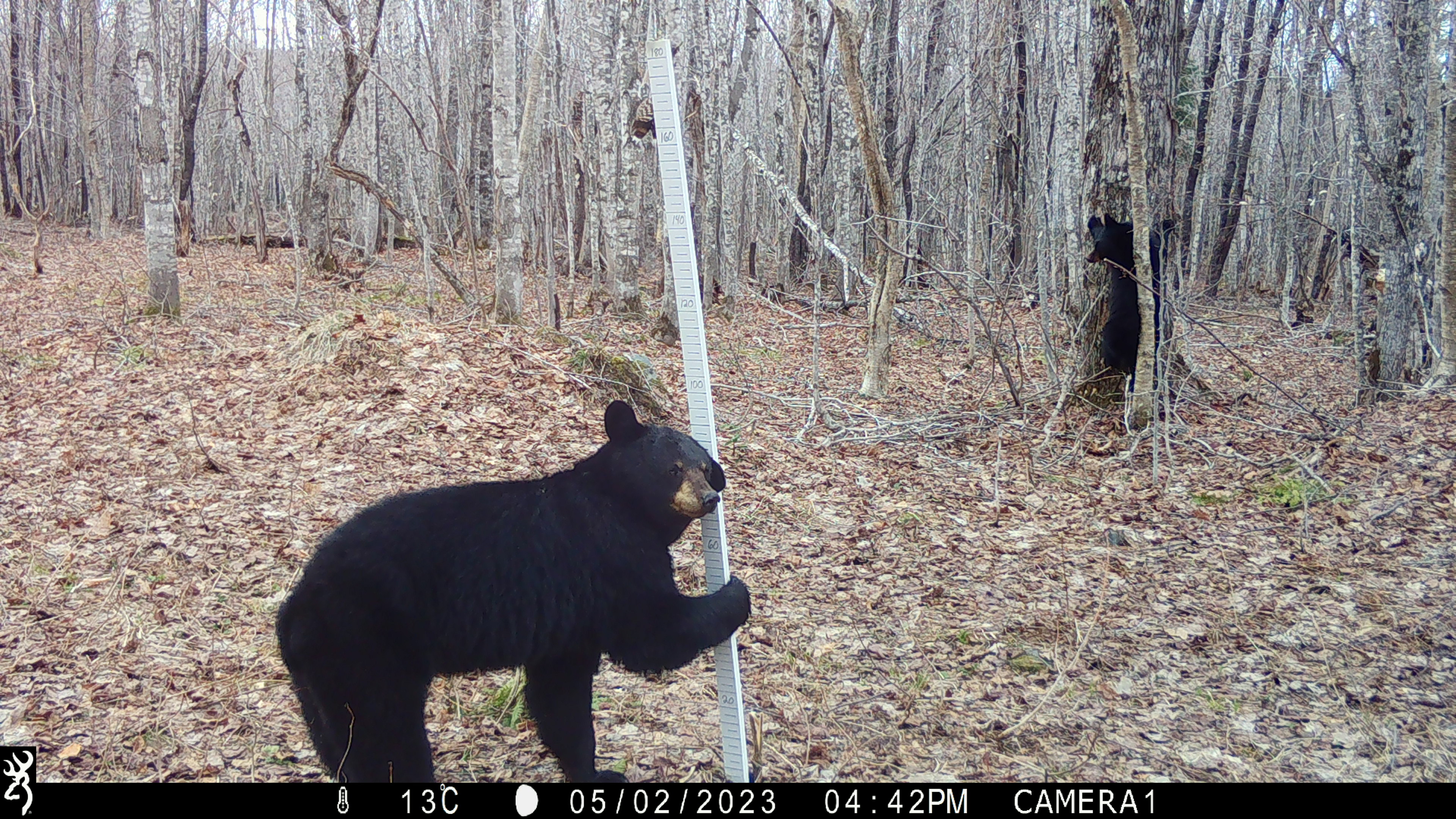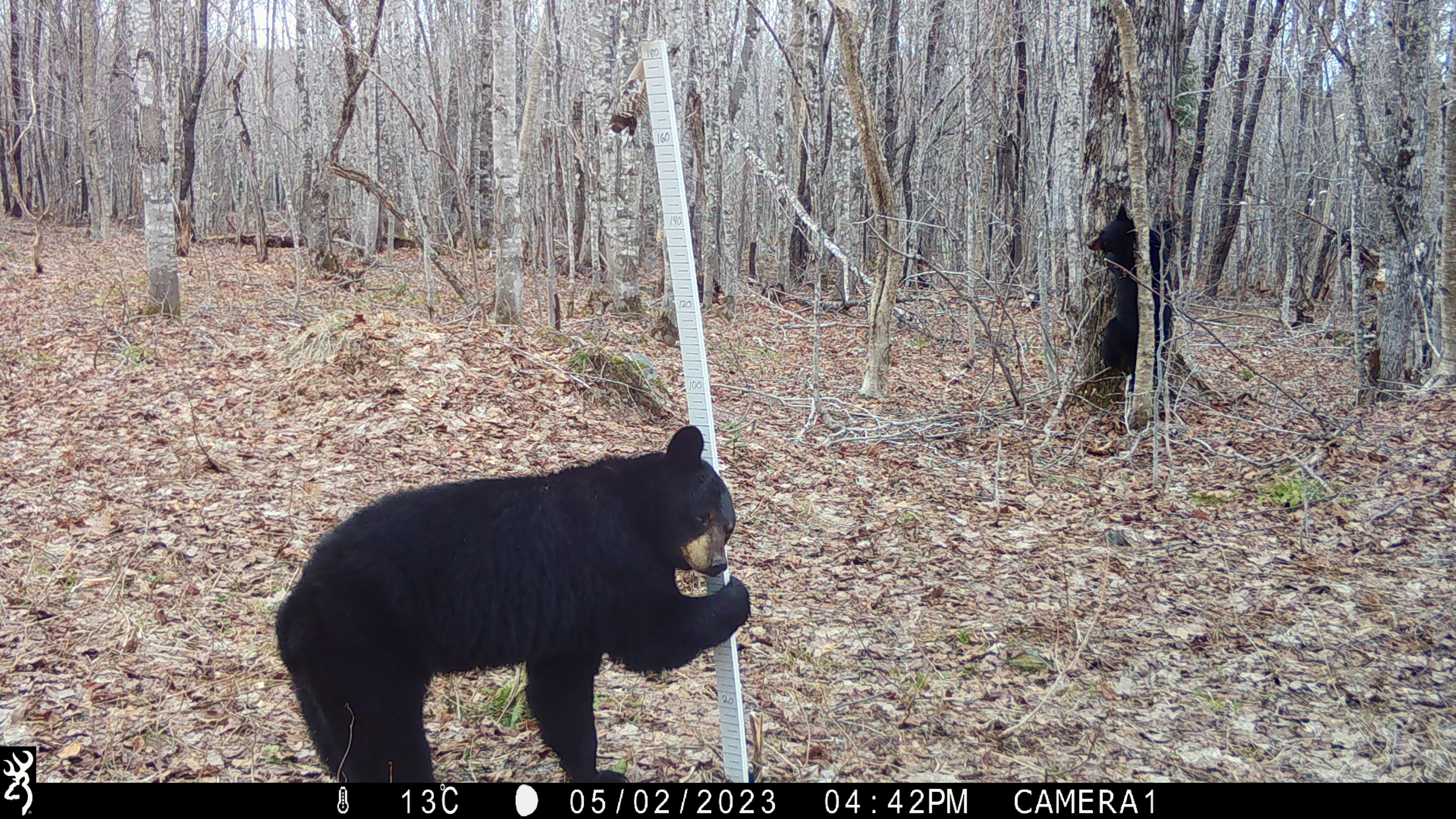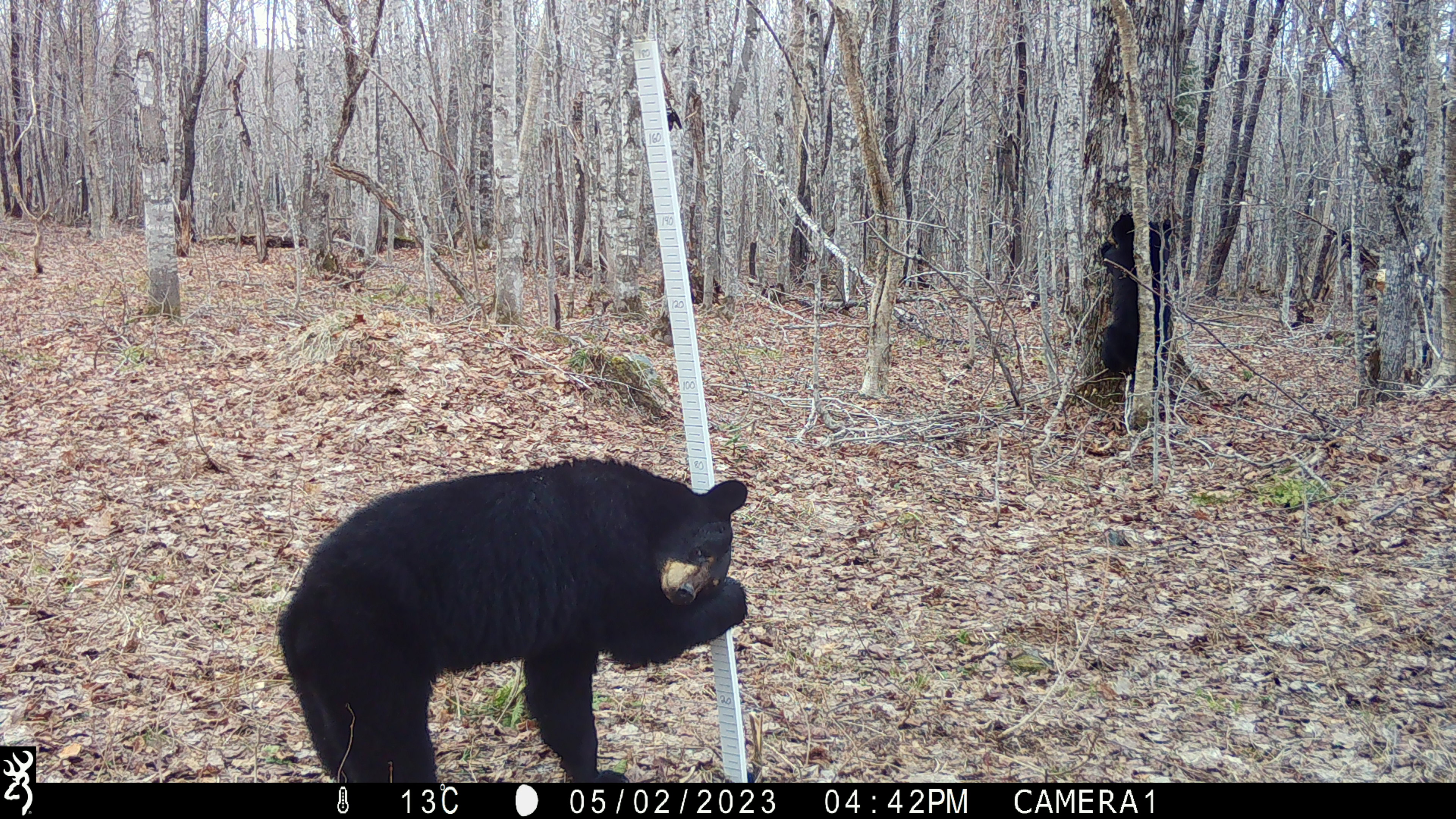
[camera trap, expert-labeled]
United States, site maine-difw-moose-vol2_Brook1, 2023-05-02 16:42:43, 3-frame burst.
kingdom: Animalia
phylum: Chordata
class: Mammalia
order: Carnivora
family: Ursidae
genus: Ursus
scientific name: Ursus americanus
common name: black bear